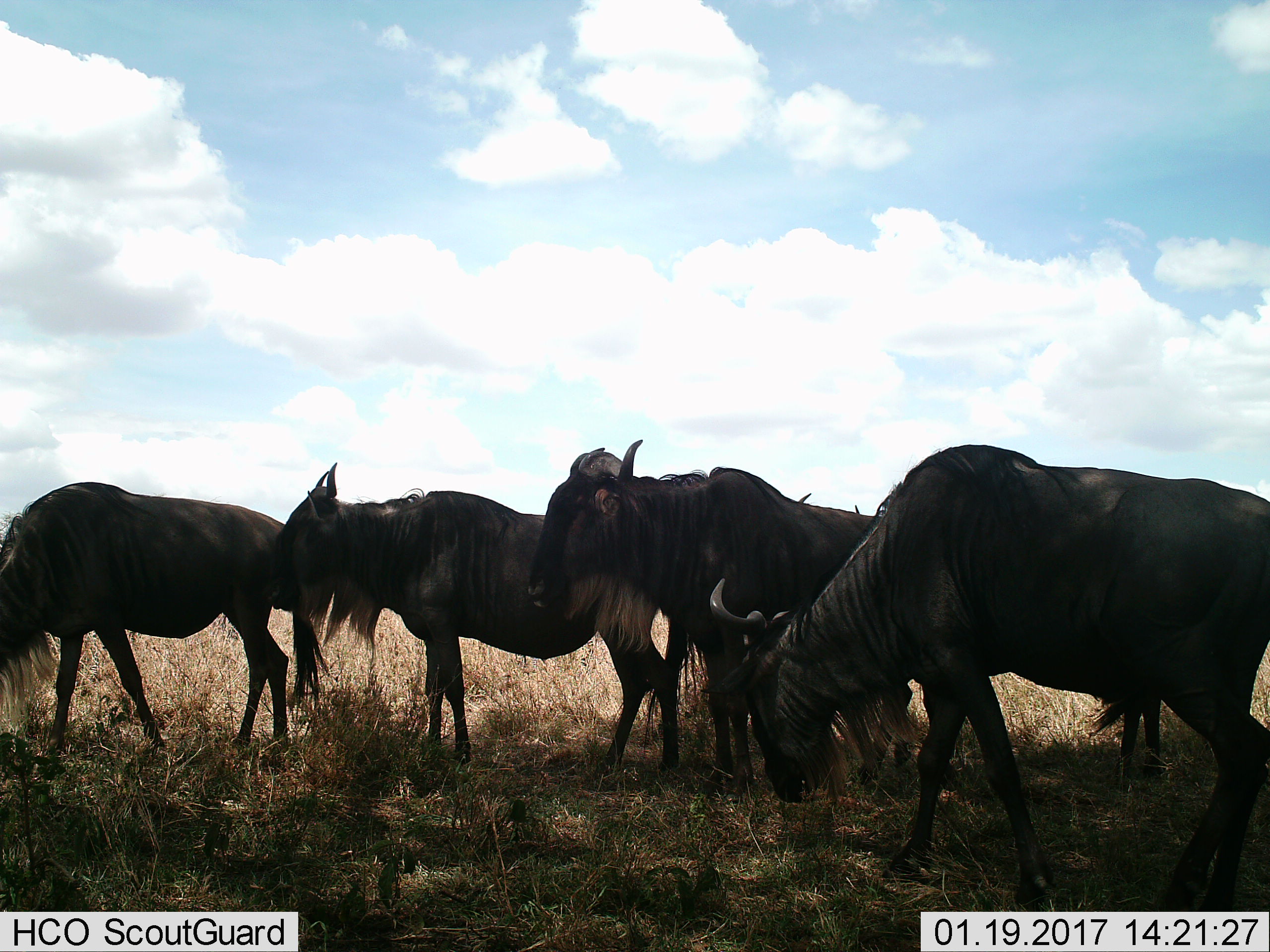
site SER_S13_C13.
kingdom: Animalia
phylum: Chordata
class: Mammalia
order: Artiodactyla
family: Bovidae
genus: Connochaetes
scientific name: Connochaetes taurinus taurinus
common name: blue wildebeest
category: wildebeestblue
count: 4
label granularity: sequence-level